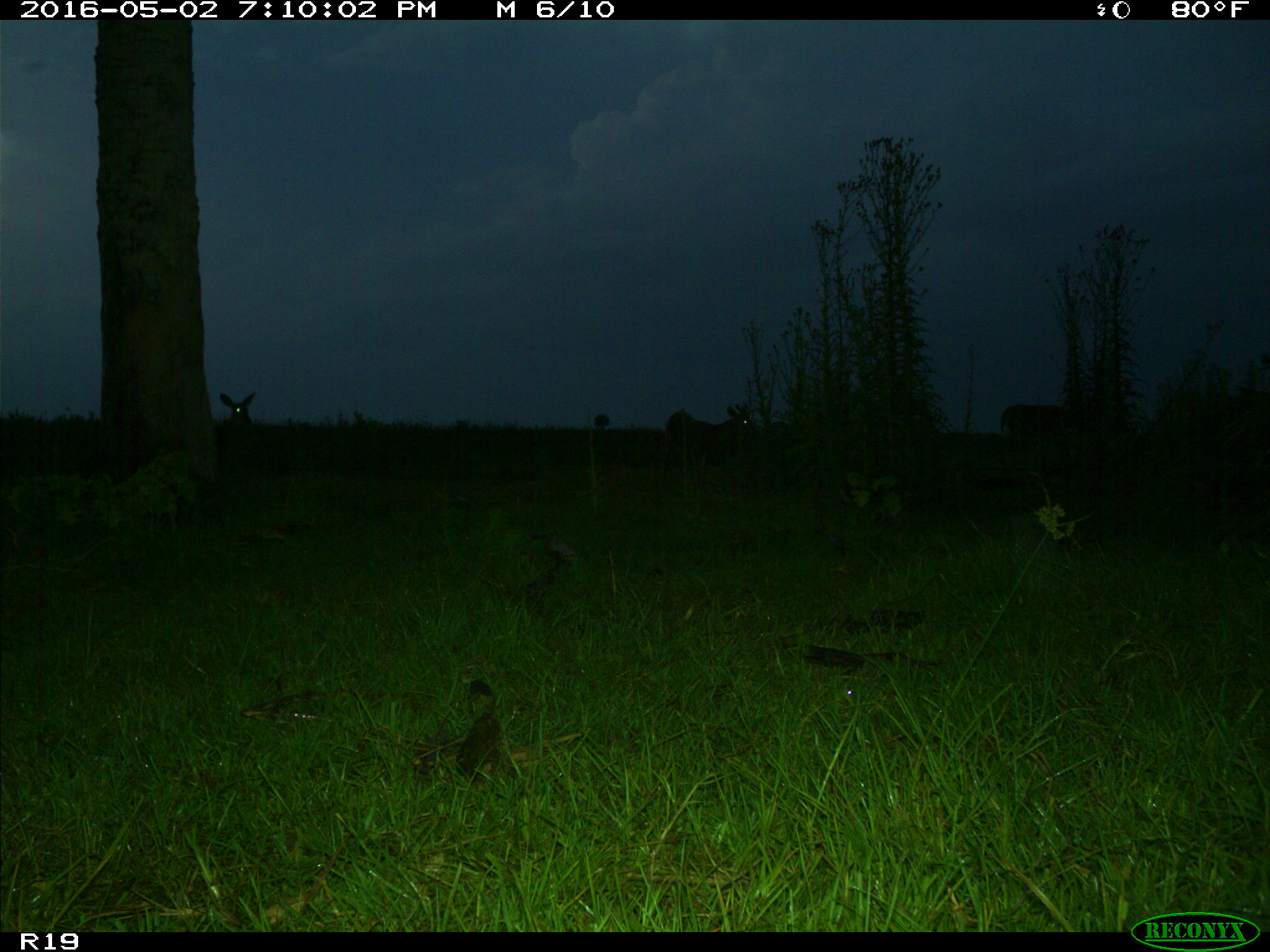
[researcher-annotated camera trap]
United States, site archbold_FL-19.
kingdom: Animalia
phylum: Chordata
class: Mammalia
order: Artiodactyla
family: Cervidae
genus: Odocoileus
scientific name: Odocoileus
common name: deer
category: unidentified deer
Unidentified deer (deer) (Odocoileus).